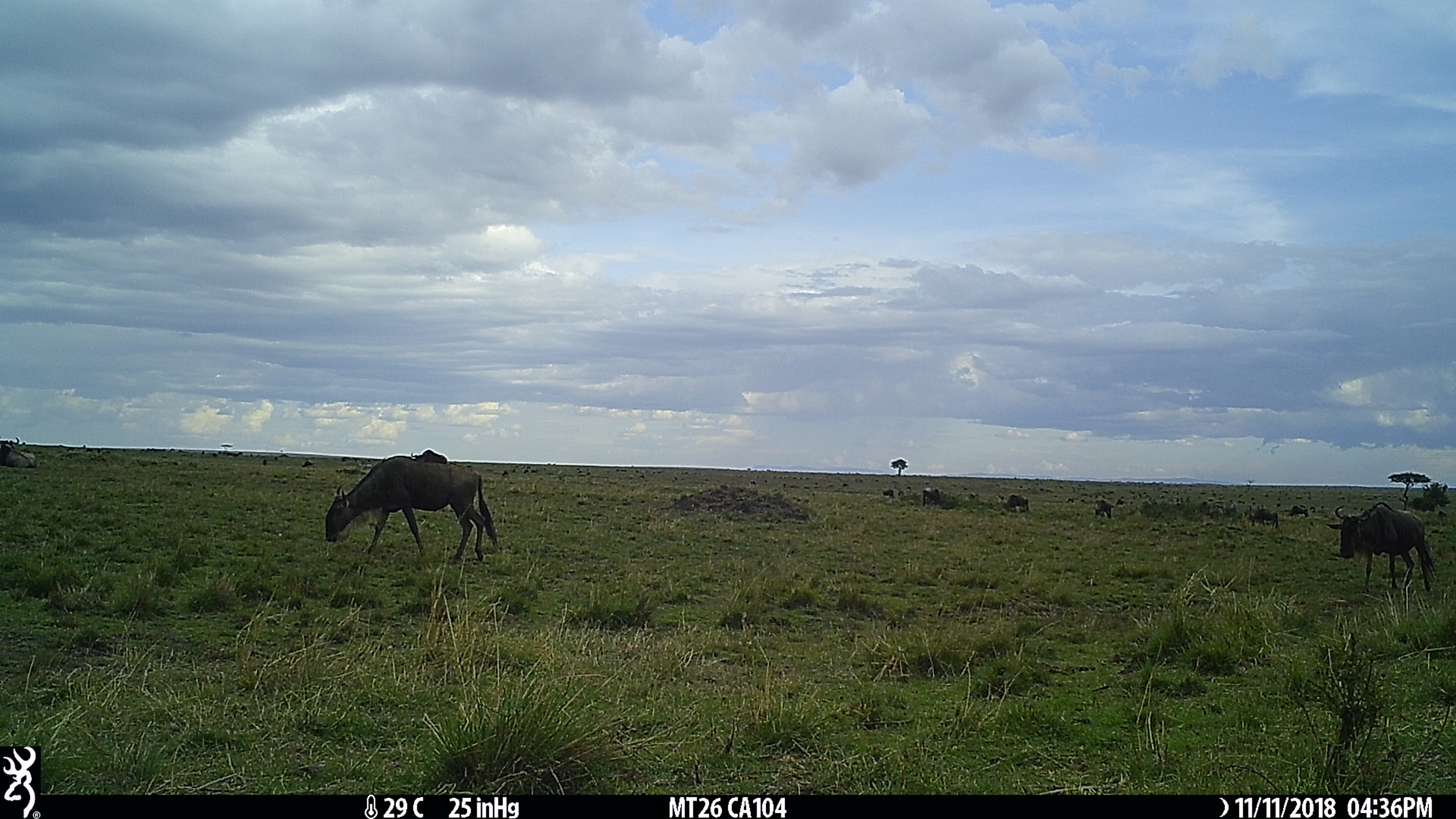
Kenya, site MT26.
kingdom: Animalia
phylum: Chordata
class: Mammalia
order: Artiodactyla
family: Bovidae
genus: Connochaetes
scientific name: Connochaetes taurinus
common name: blue wildebeest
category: wildebeest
Wildebeest (blue wildebeest) (Connochaetes taurinus).